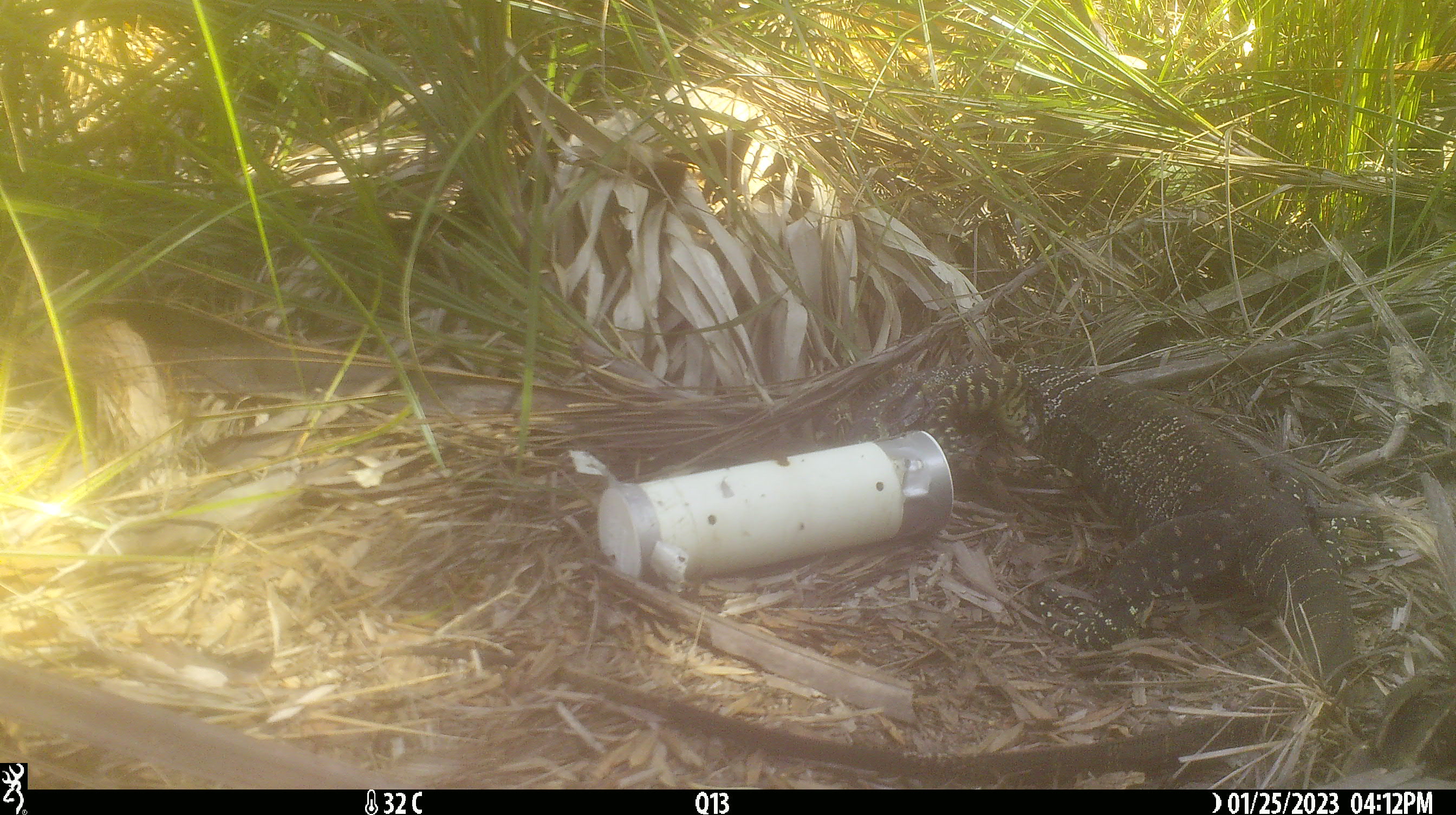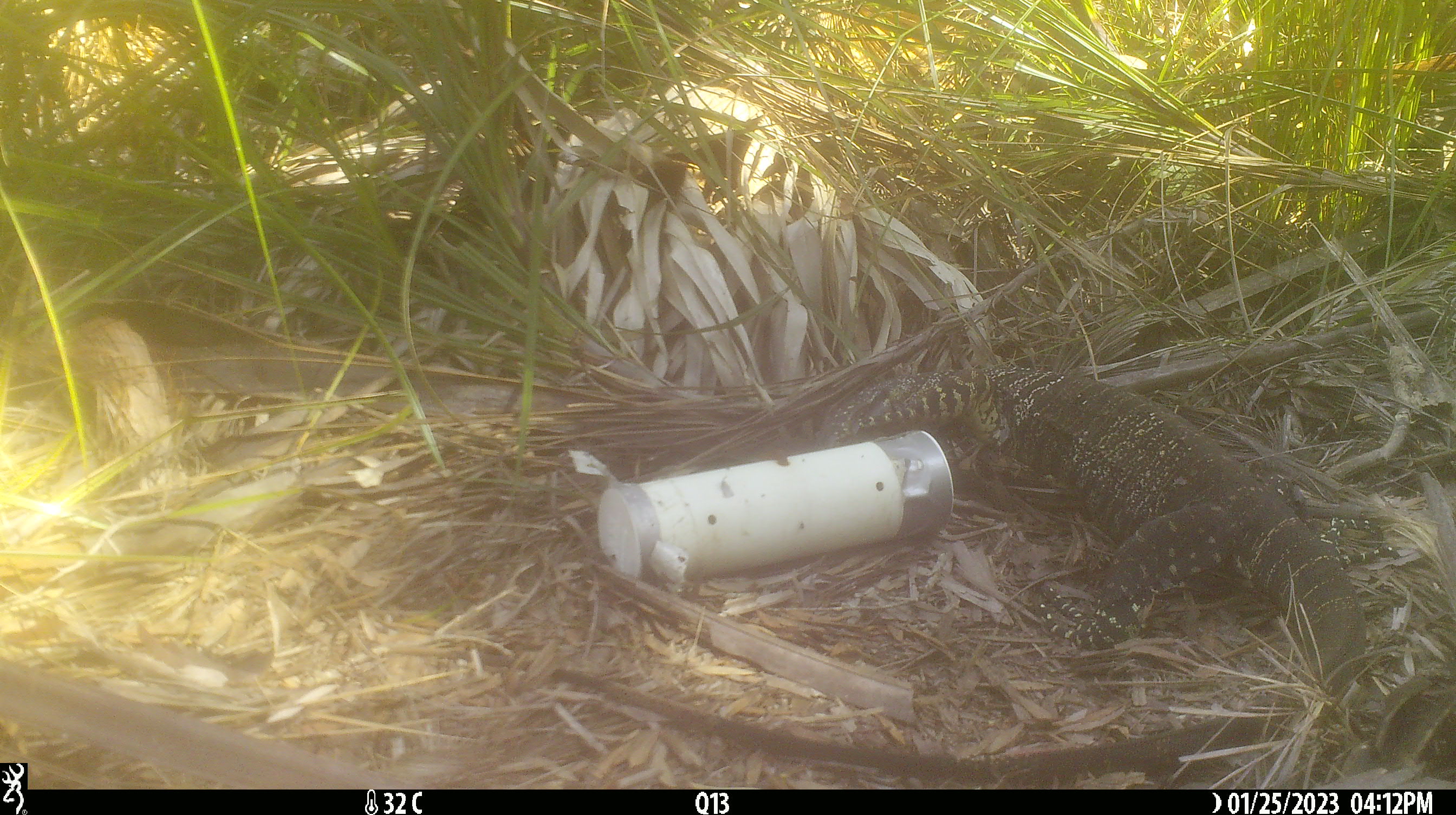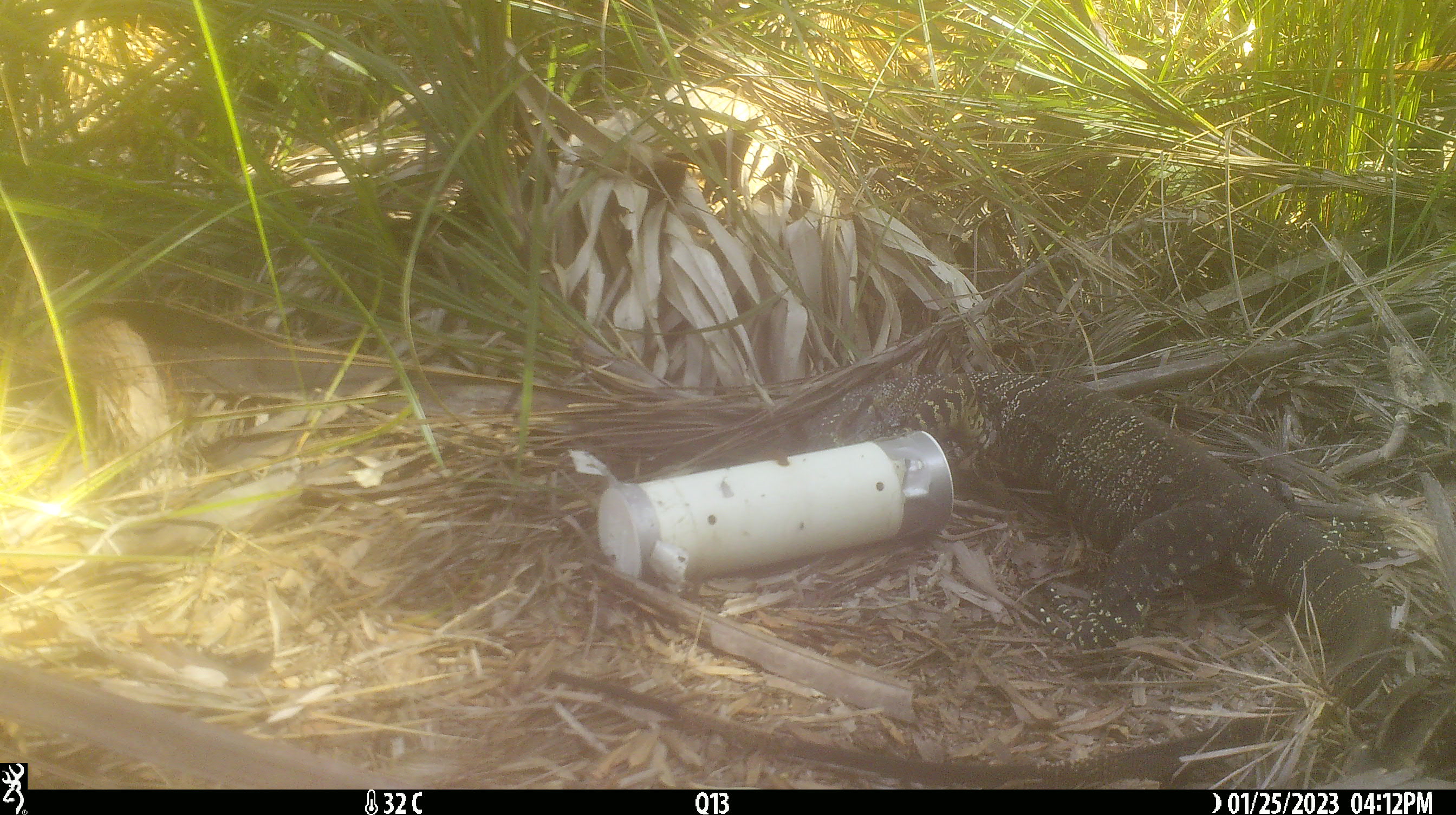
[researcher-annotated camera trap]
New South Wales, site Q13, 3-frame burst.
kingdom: Animalia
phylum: Chordata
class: Reptilia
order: Squamata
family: Varanidae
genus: Varanus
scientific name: Varanus varius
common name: lace monitor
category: goanna